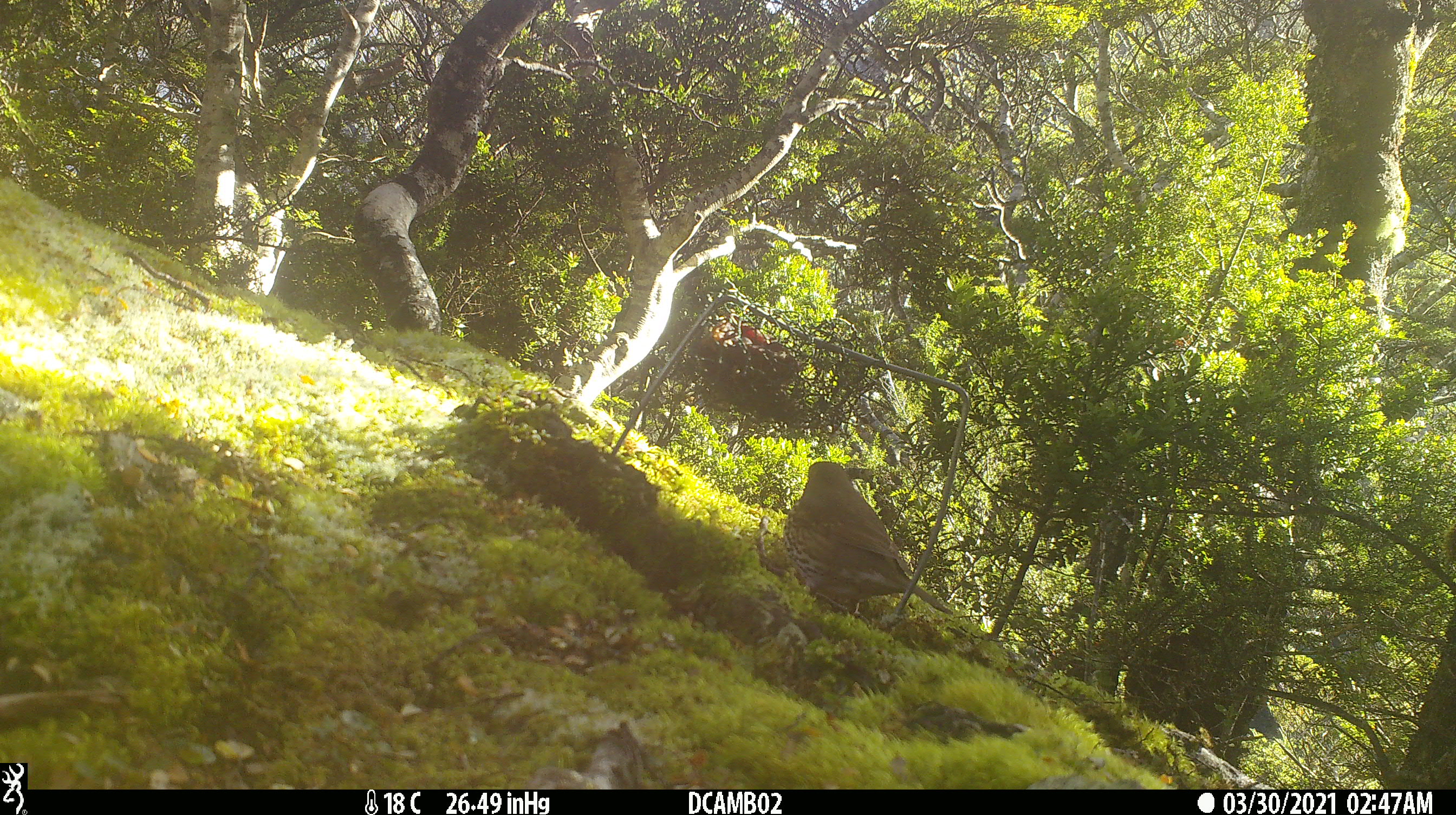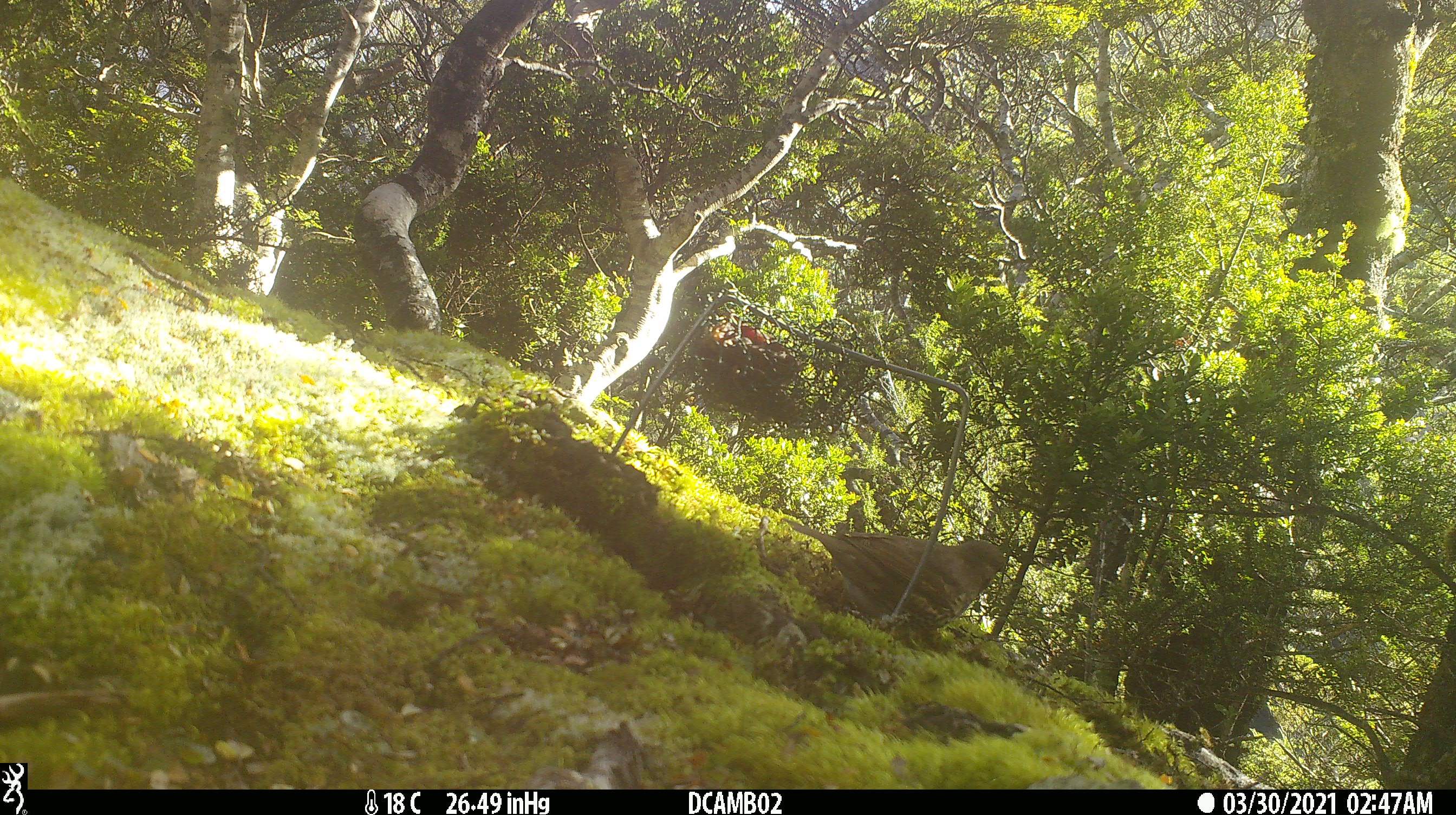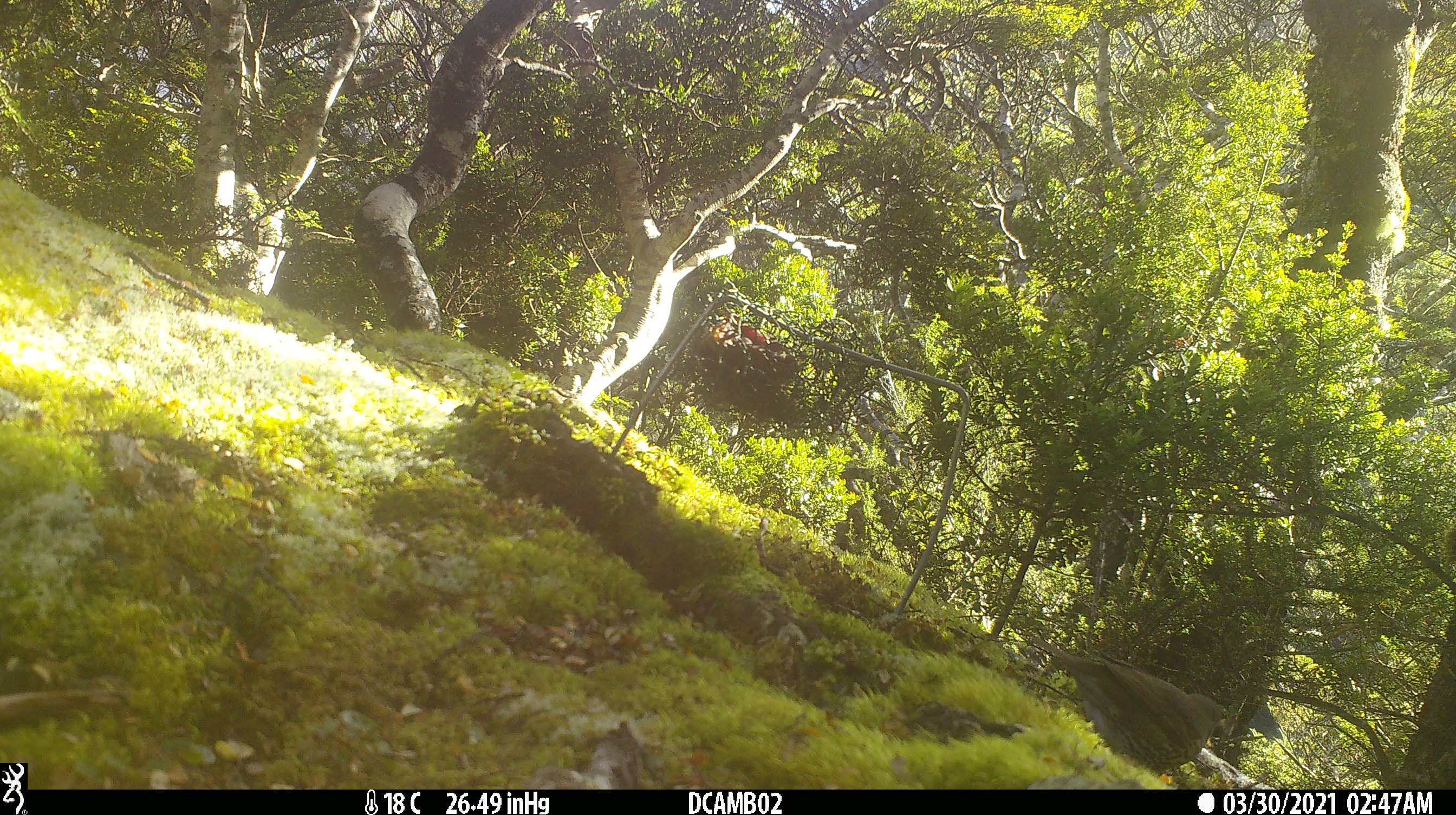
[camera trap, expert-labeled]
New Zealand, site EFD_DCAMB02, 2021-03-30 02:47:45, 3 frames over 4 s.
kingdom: Animalia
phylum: Chordata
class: Aves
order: Passeriformes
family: Turdidae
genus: Turdus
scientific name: Turdus philomelos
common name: song thrush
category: thrush